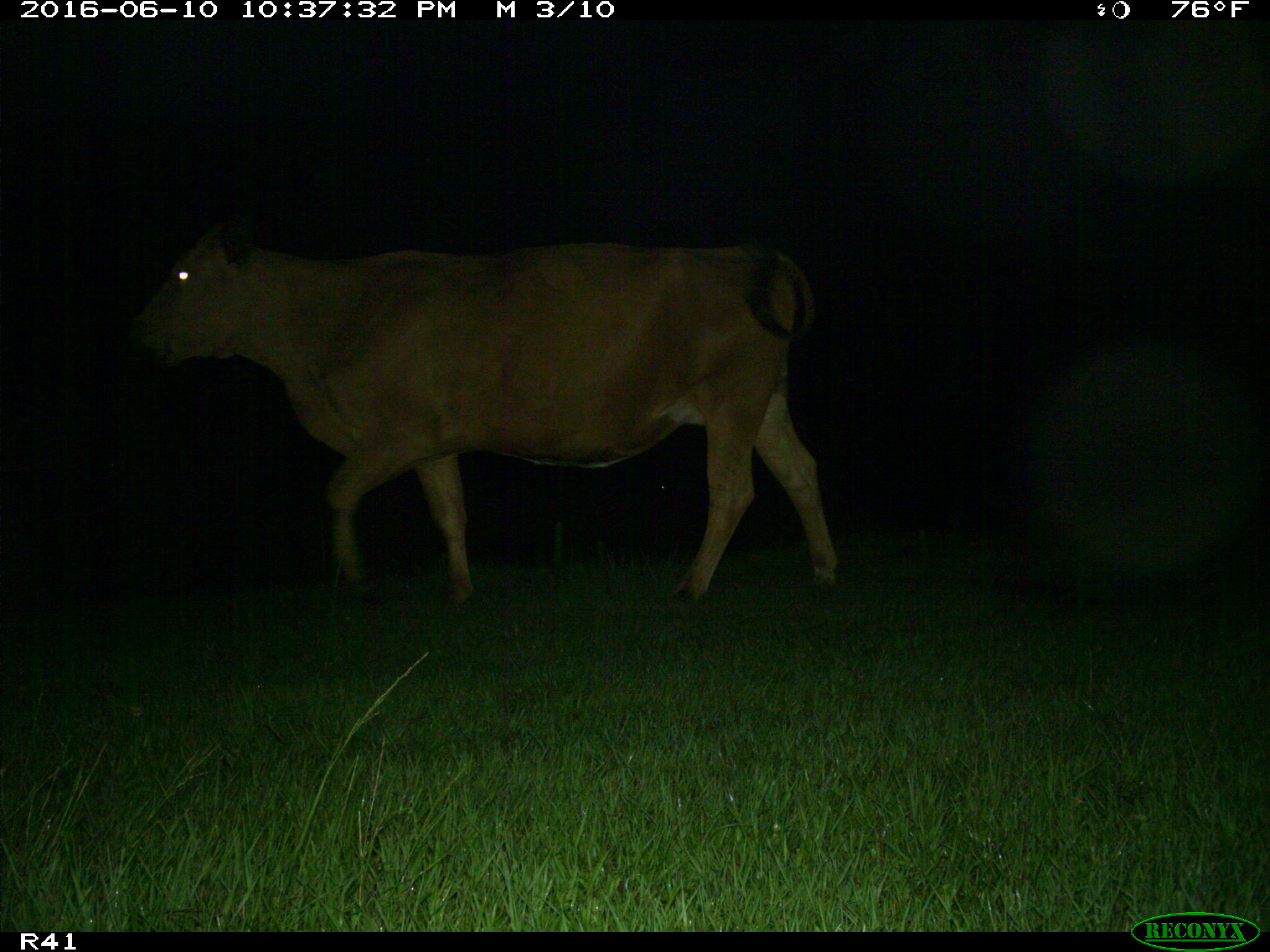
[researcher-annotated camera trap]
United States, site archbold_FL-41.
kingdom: Animalia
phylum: Chordata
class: Mammalia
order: Artiodactyla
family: Bovidae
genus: Bos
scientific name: Bos taurus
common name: domestic cow